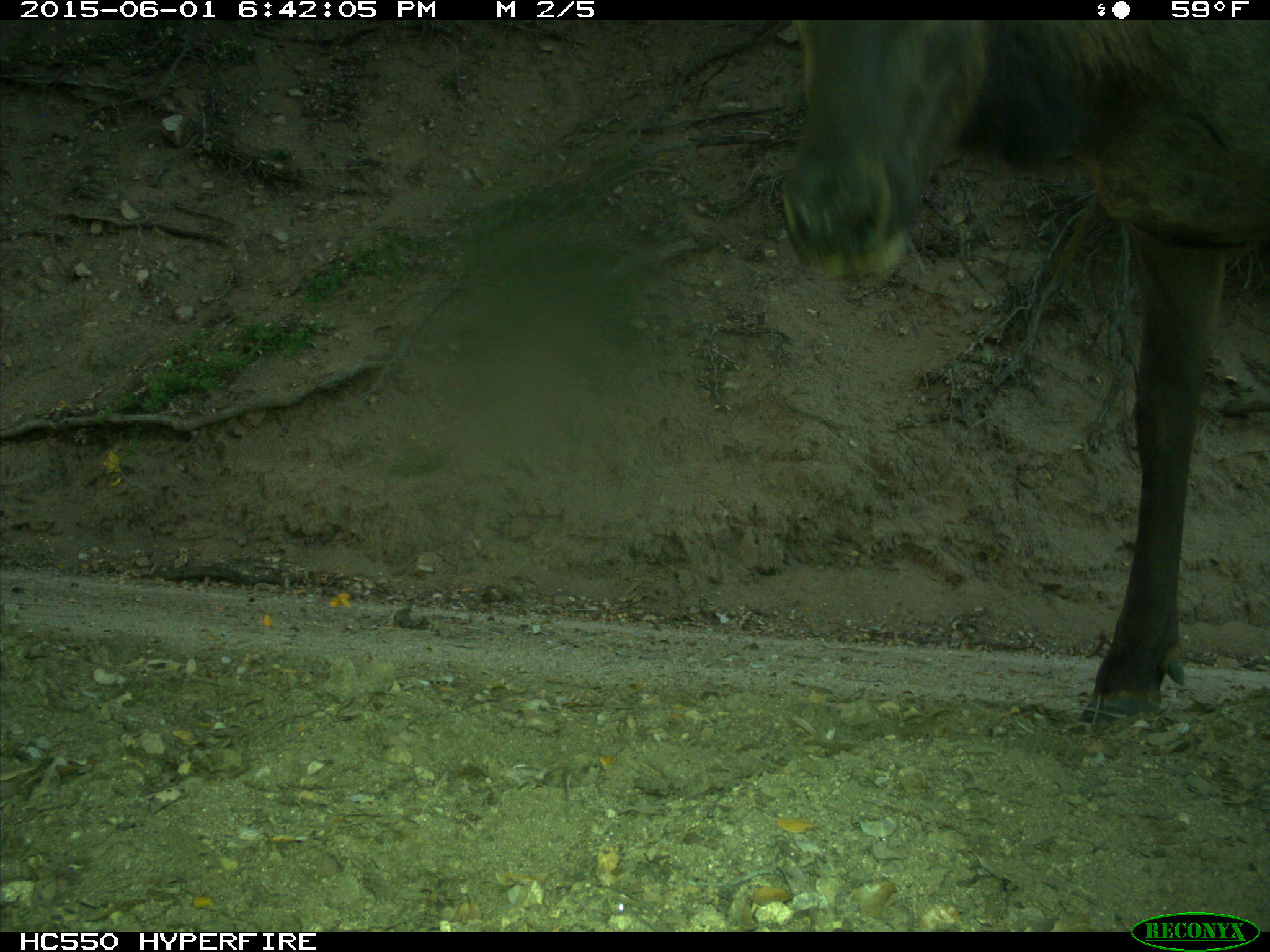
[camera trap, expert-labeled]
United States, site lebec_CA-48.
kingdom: Animalia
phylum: Chordata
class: Mammalia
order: Artiodactyla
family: Cervidae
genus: Cervus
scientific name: Cervus canadensis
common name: elk